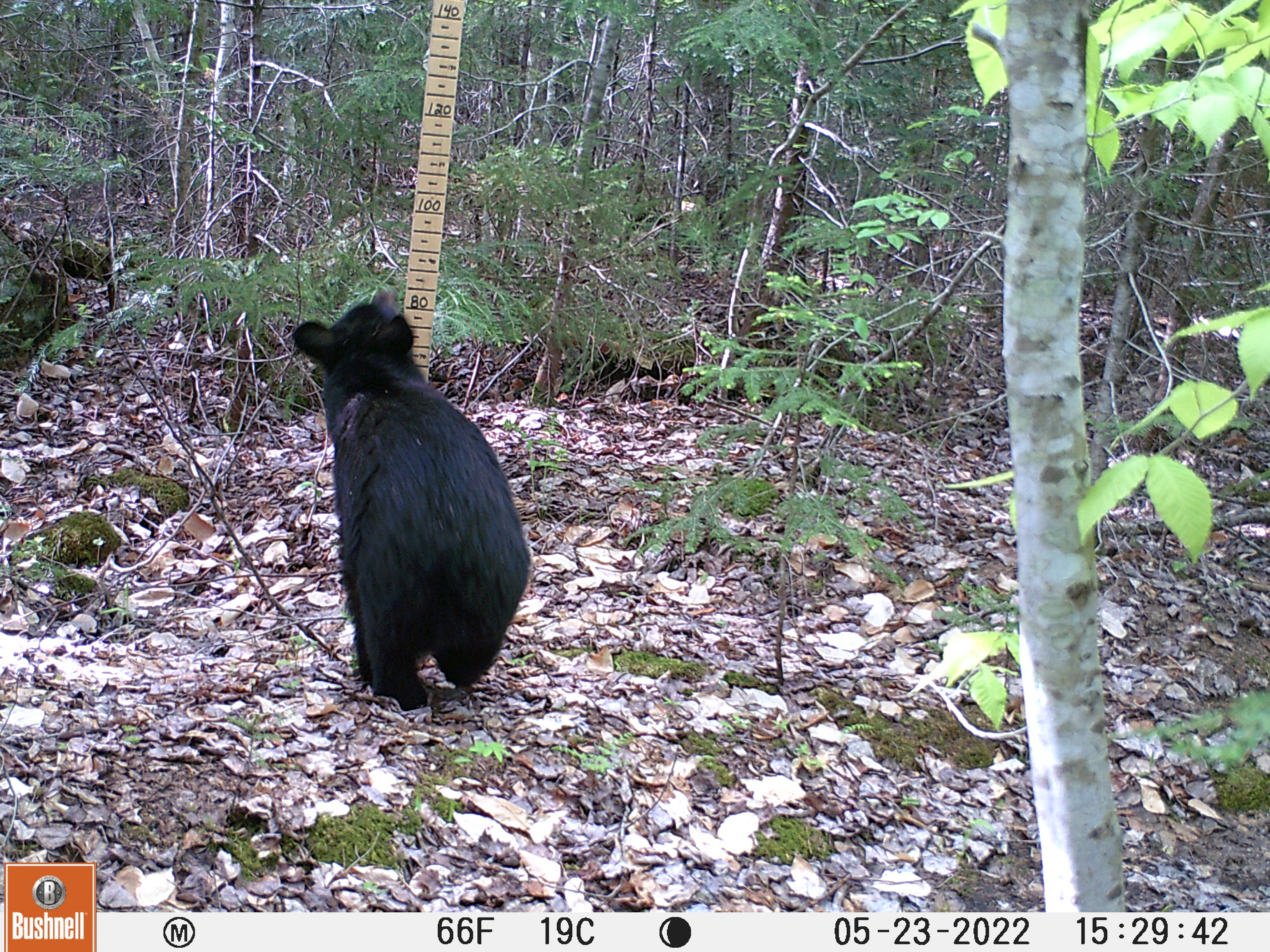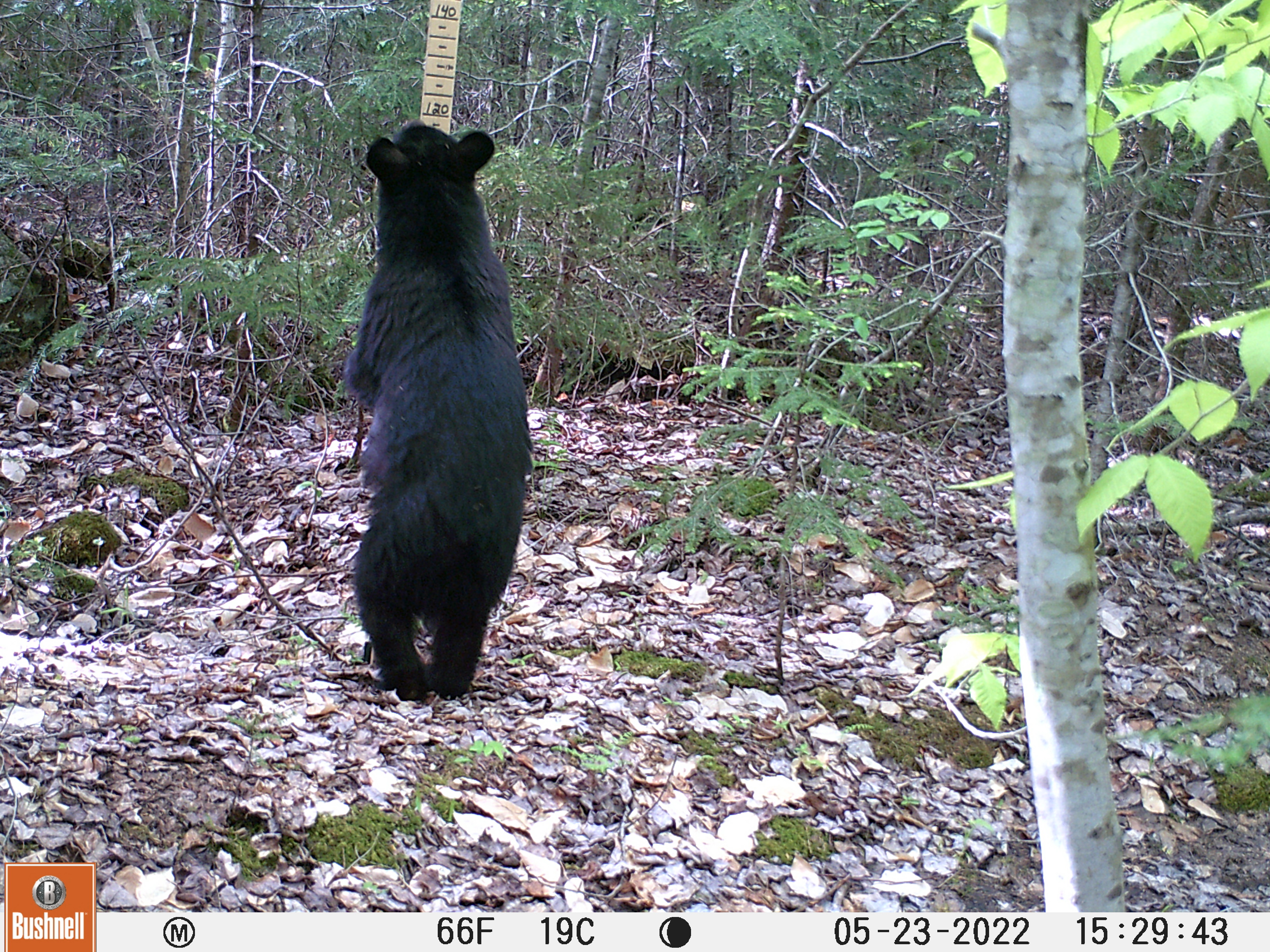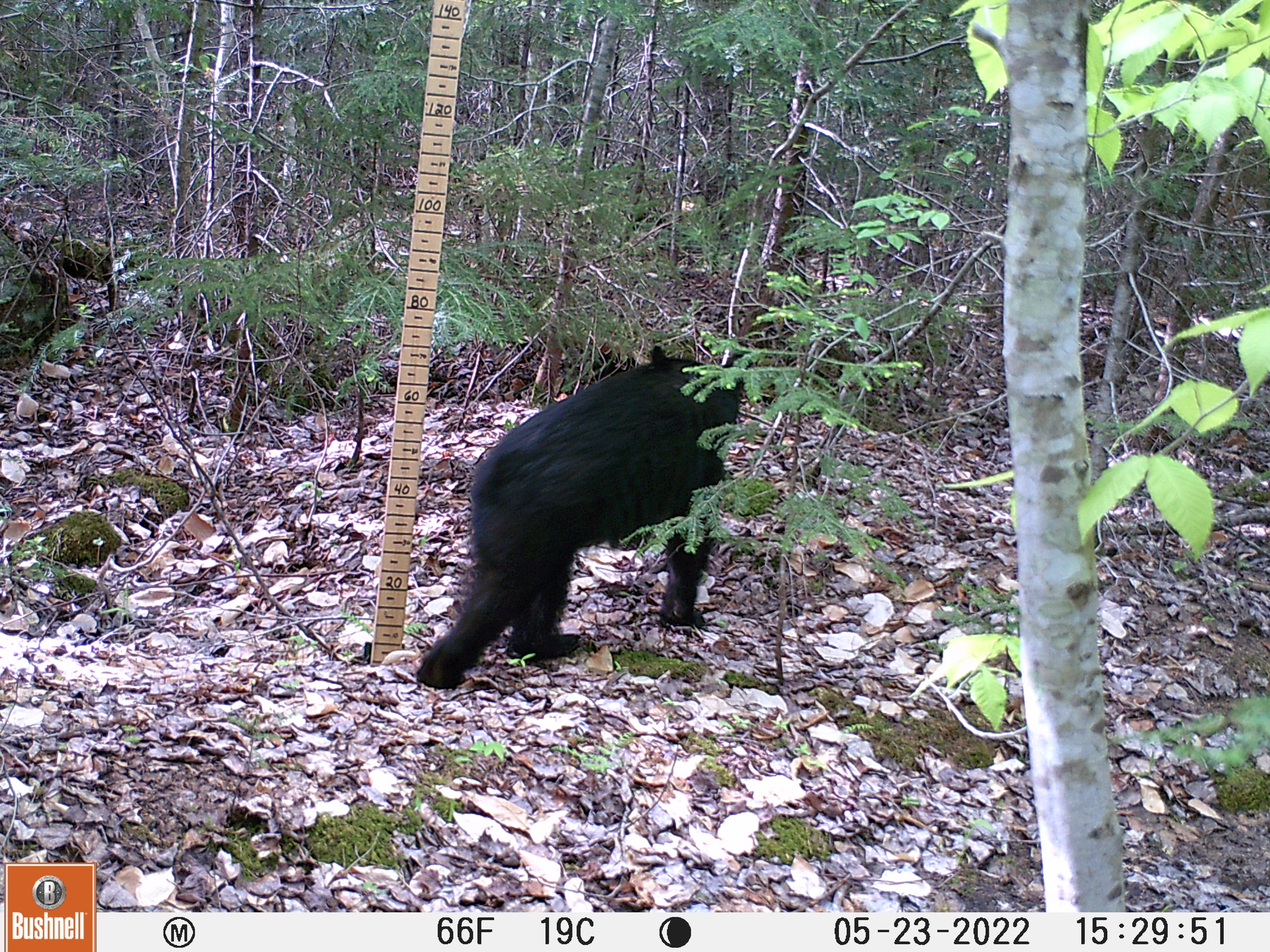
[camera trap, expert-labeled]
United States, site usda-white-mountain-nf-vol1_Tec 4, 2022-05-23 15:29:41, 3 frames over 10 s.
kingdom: Animalia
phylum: Chordata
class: Mammalia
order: Carnivora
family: Ursidae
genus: Ursus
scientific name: Ursus americanus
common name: black bear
Black bear (Ursus americanus).